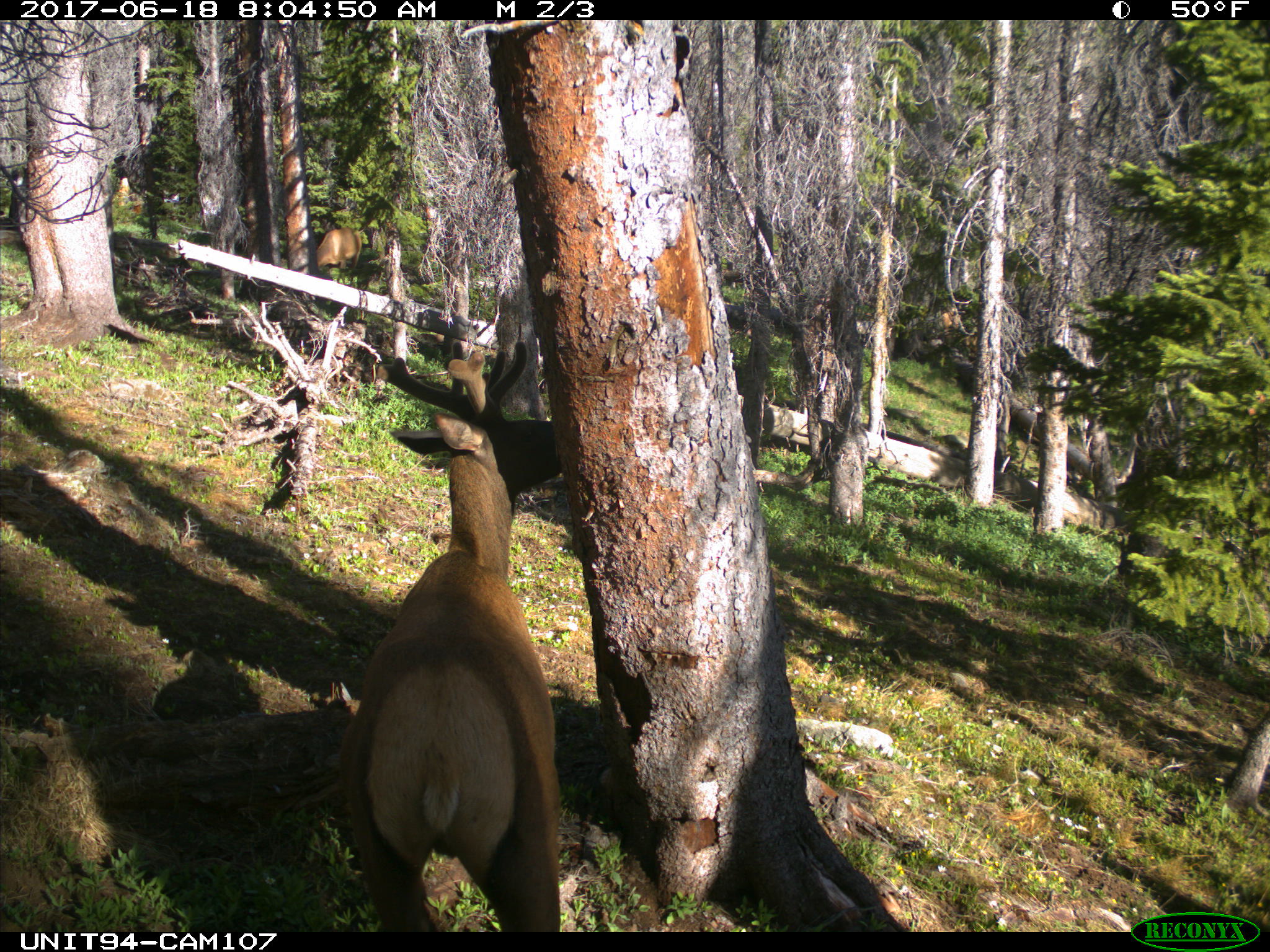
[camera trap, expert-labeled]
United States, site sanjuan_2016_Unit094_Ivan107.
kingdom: Animalia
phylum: Chordata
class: Mammalia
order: Artiodactyla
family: Cervidae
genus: Cervus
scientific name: Cervus elaphus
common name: red deer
Cervus elaphus (red deer).